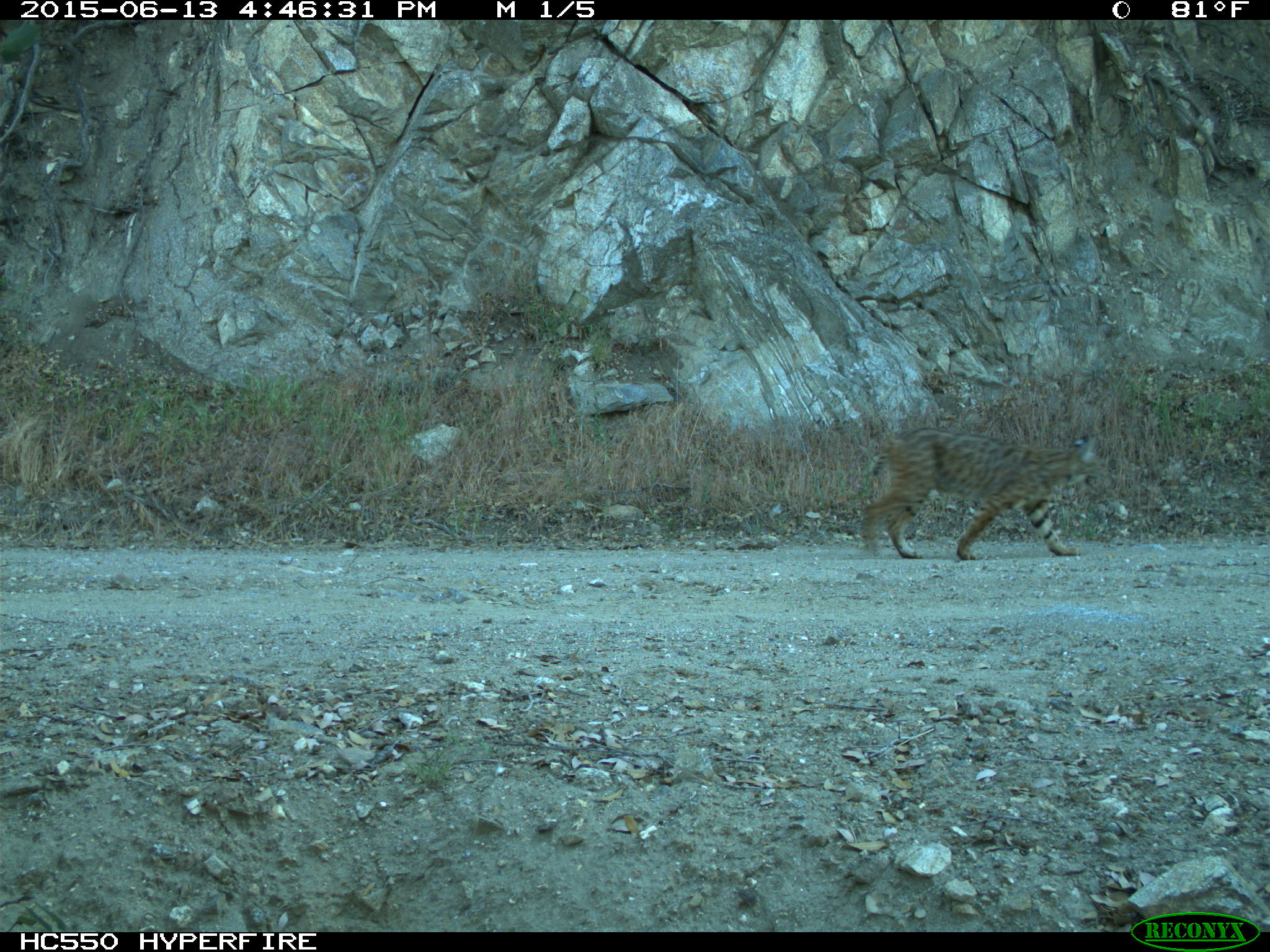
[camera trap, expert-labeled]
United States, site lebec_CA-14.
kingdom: Animalia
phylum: Chordata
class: Mammalia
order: Carnivora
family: Felidae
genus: Lynx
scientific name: Lynx rufus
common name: bobcat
Lynx rufus (bobcat).